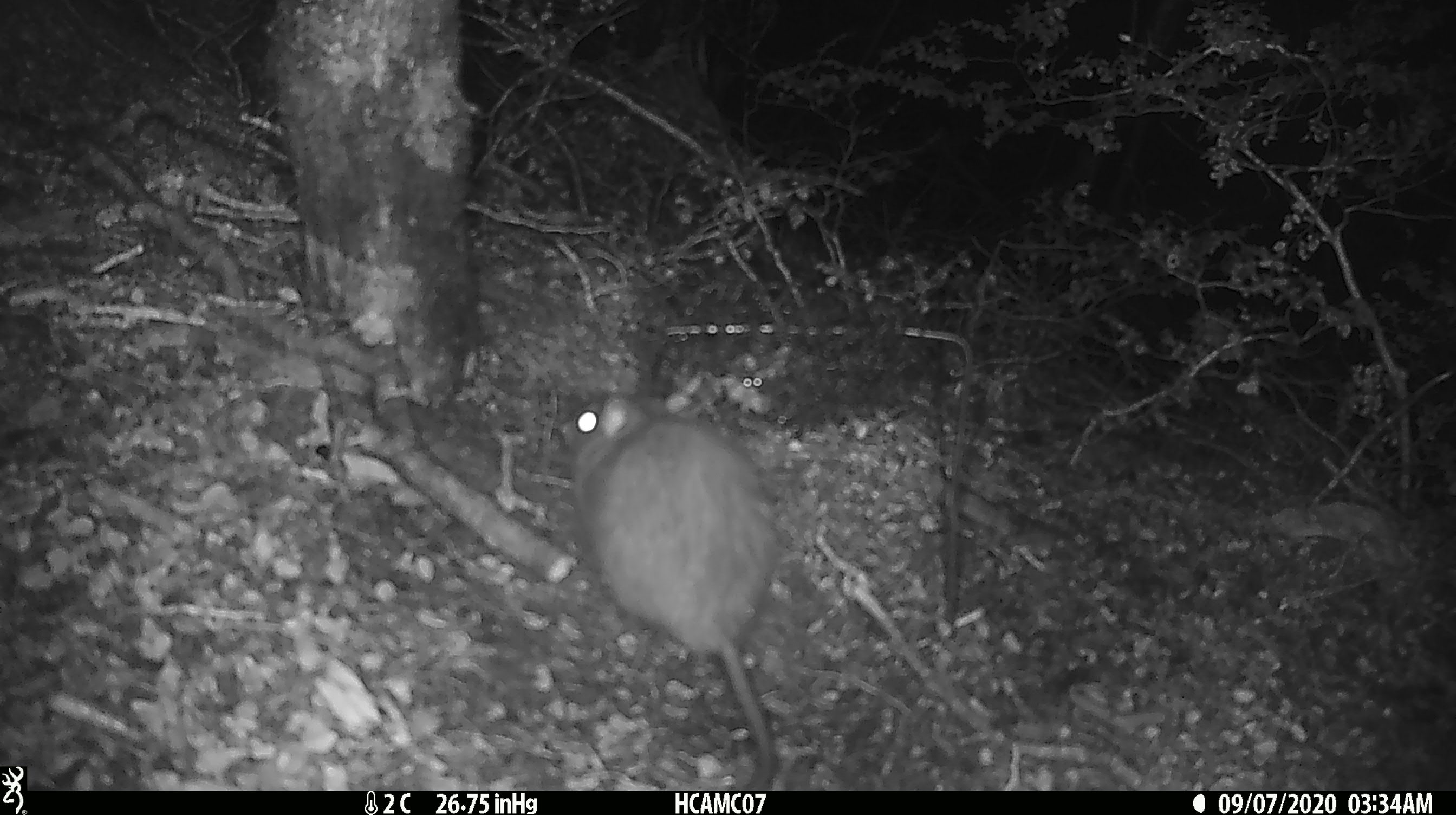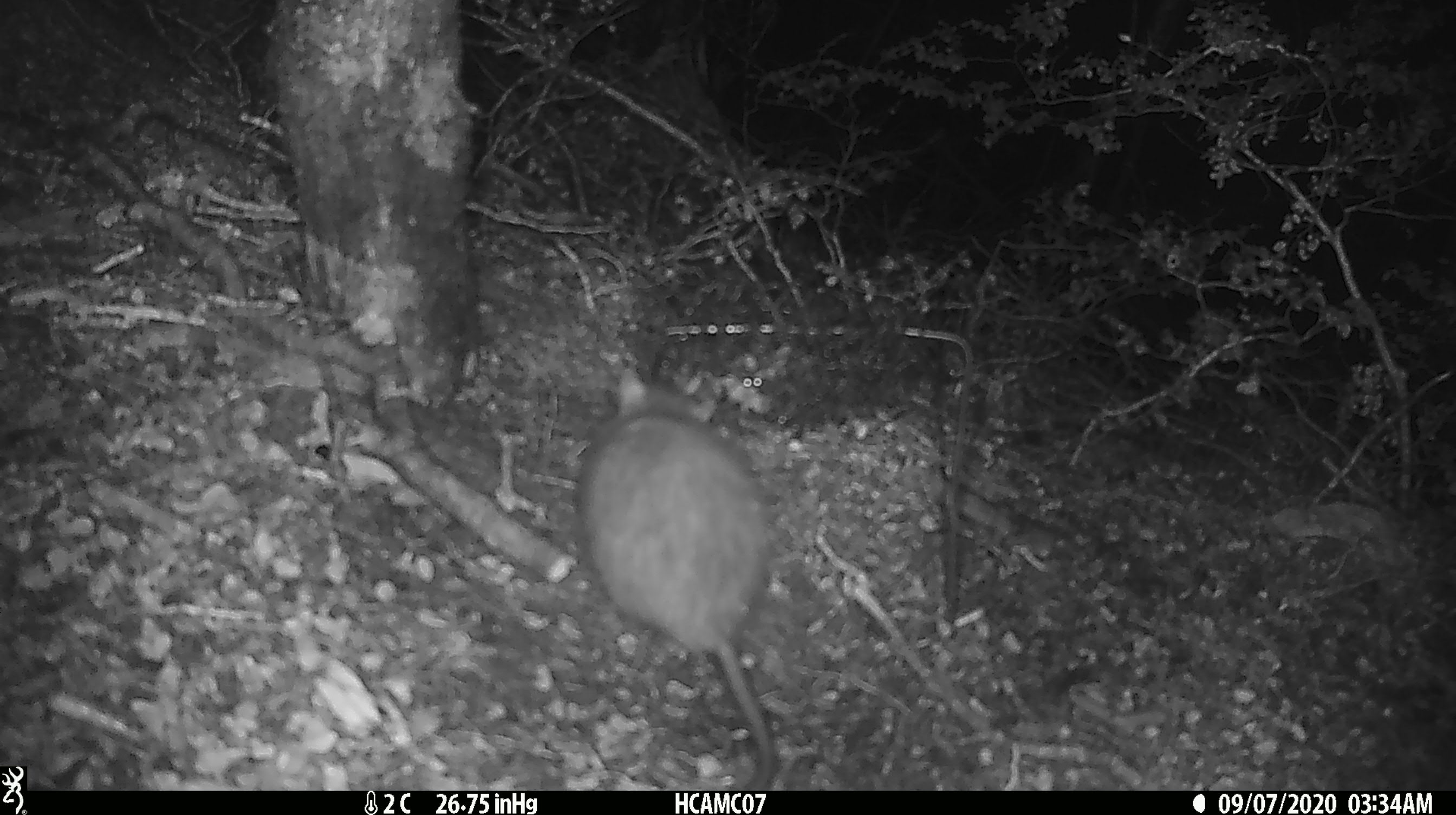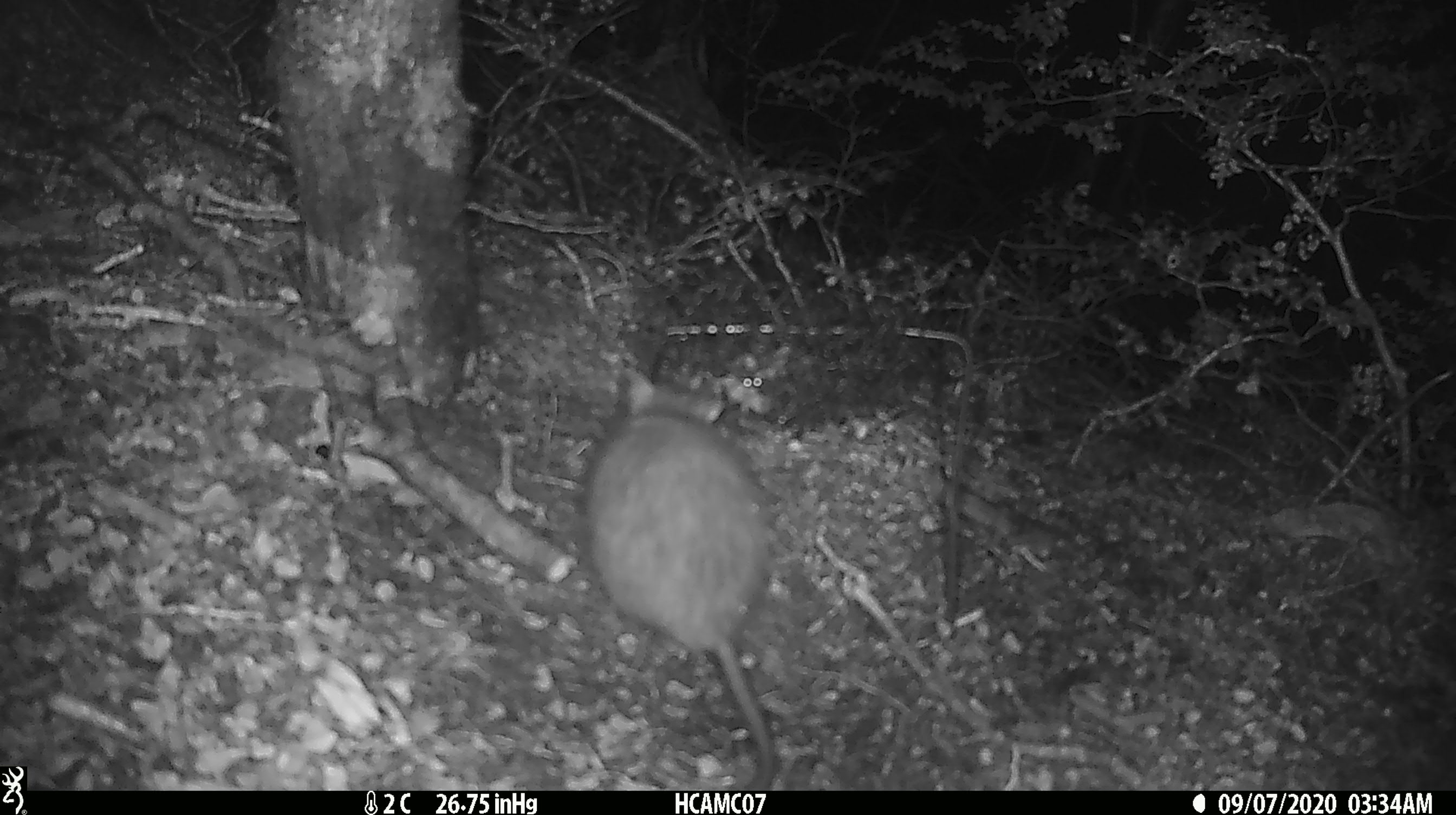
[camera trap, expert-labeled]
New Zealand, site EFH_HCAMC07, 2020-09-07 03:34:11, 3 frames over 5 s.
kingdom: Animalia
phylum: Chordata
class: Mammalia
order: Rodentia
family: Muridae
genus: Rattus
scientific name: Rattus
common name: rat